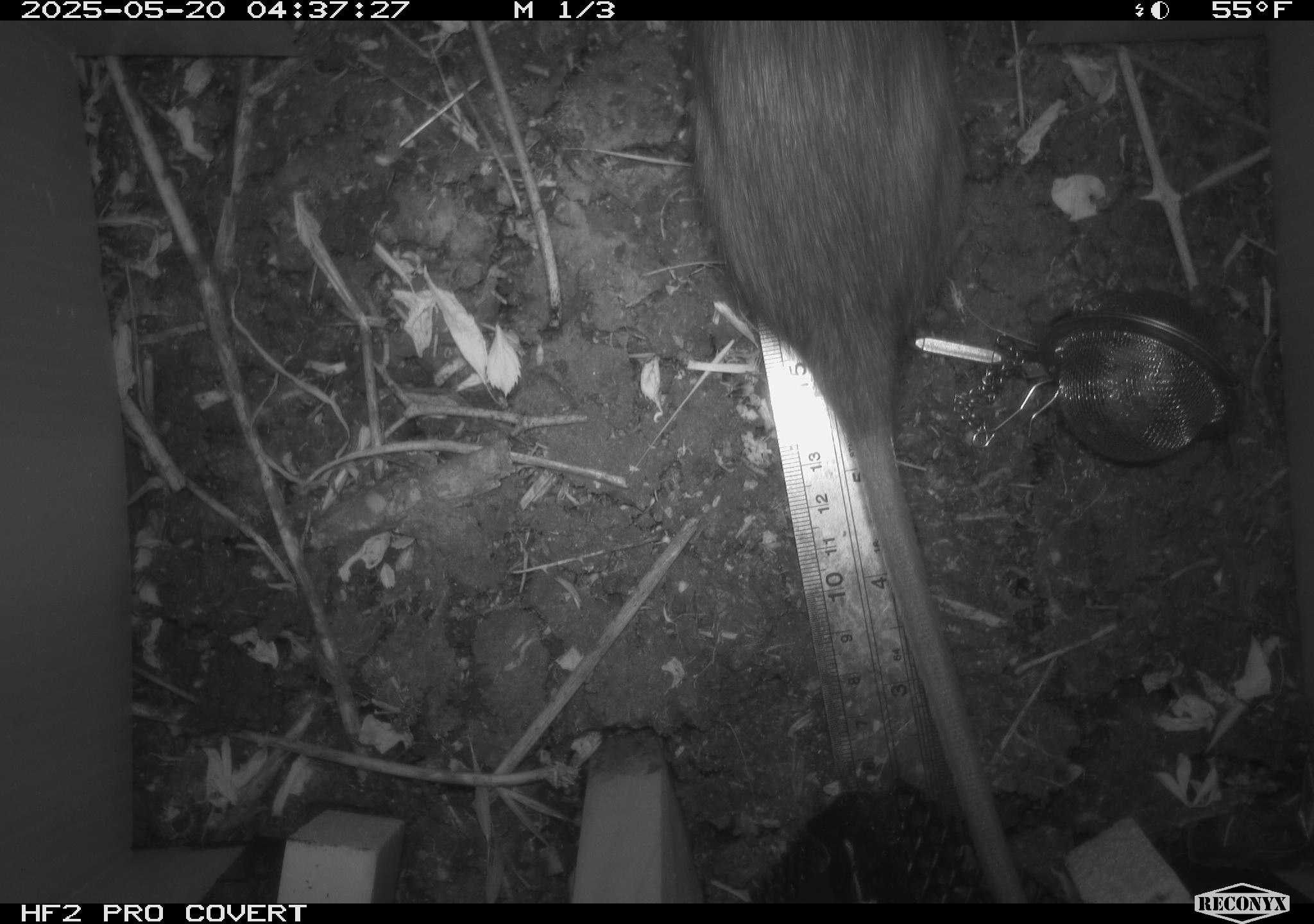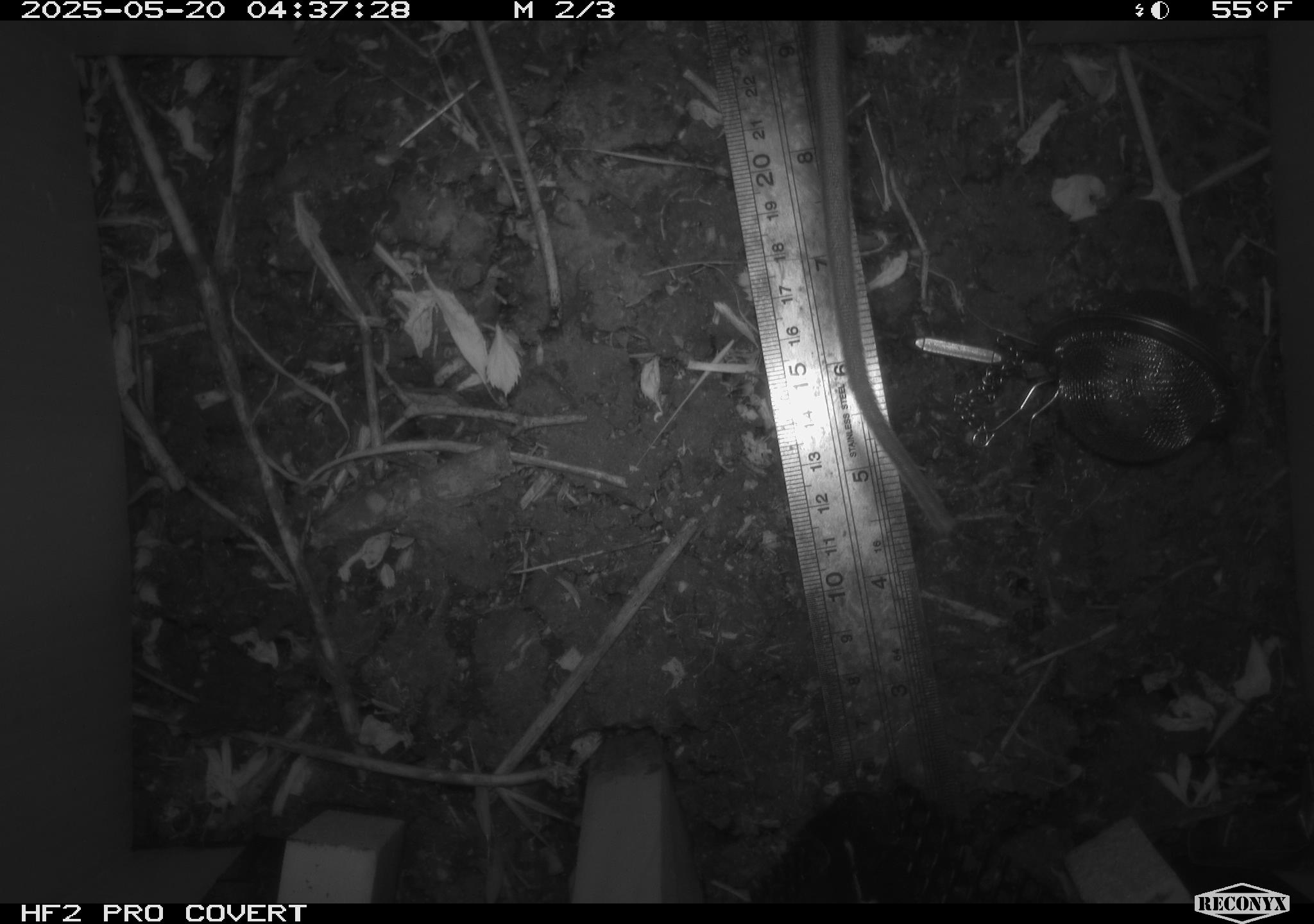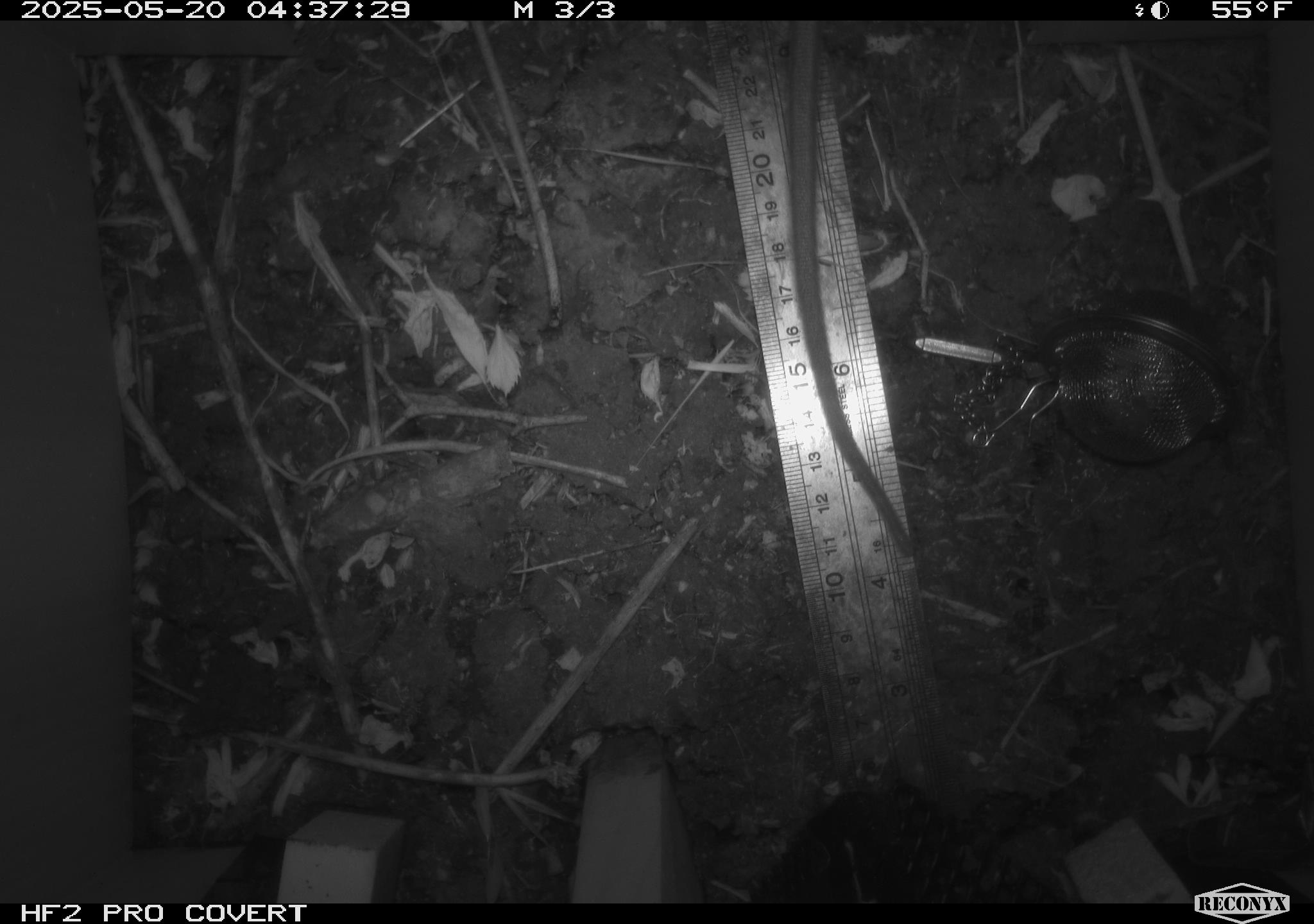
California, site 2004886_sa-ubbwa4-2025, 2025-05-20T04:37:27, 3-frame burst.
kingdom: Animalia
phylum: Chordata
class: Mammalia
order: Rodentia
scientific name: Rodentia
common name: rodent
Rodent (Rodentia).